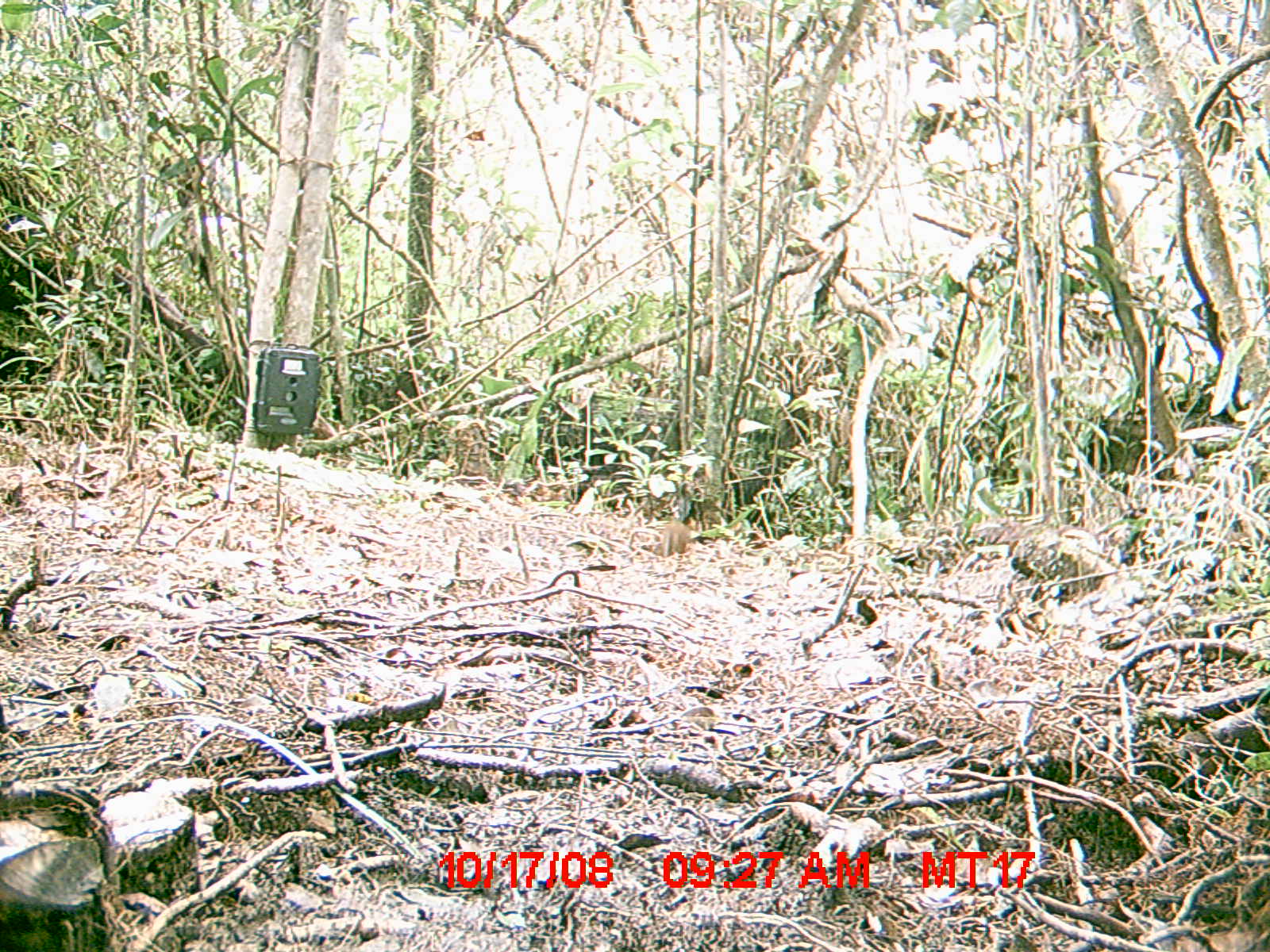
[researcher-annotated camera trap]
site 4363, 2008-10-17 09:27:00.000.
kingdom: Animalia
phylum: Chordata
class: Mammalia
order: Rodentia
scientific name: Rodentia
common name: rodents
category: unknown rodent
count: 1